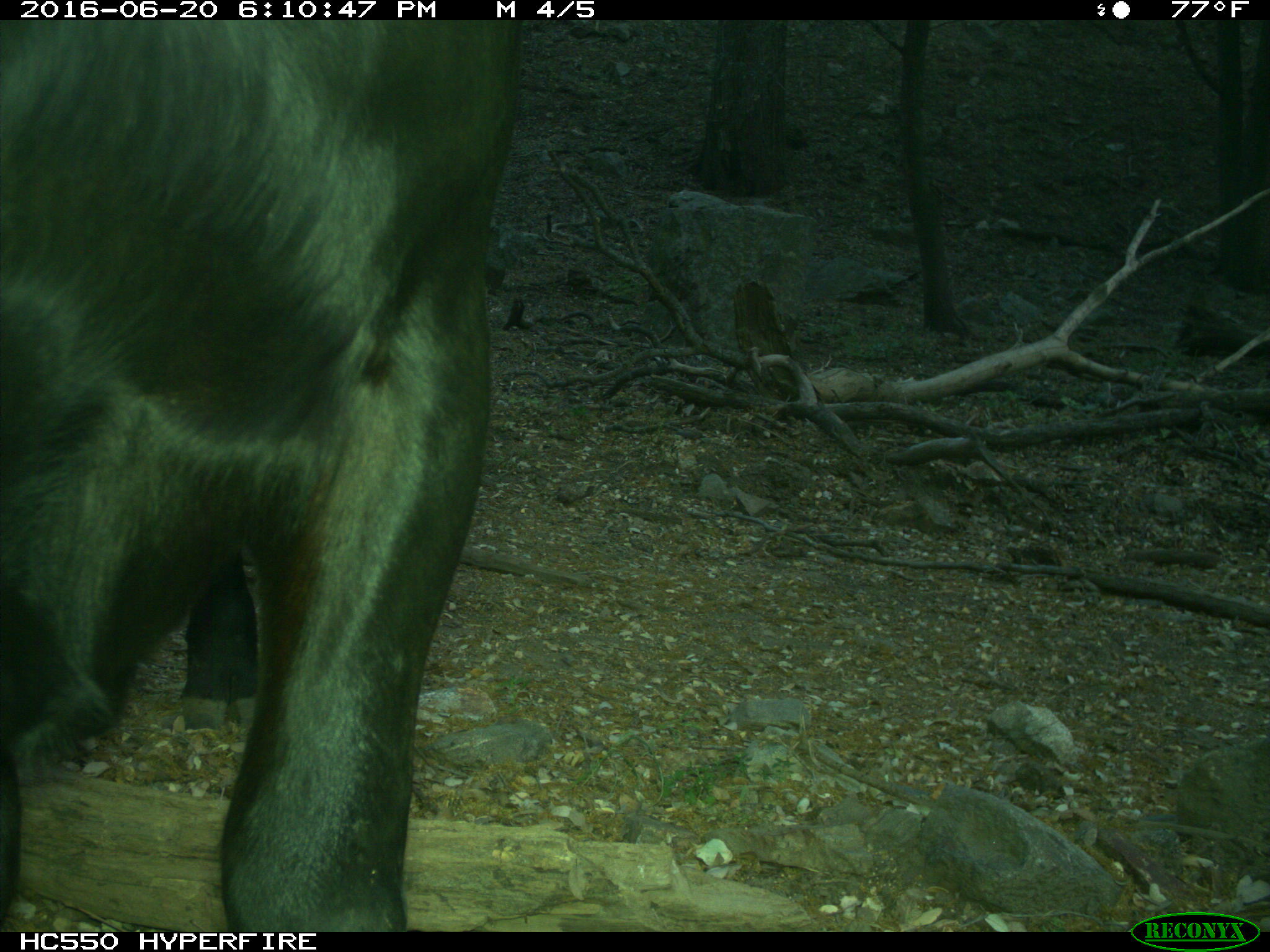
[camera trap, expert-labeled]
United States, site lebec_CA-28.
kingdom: Animalia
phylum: Chordata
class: Mammalia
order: Artiodactyla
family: Bovidae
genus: Bos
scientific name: Bos taurus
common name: domestic cow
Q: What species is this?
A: Bos taurus (domestic cow).